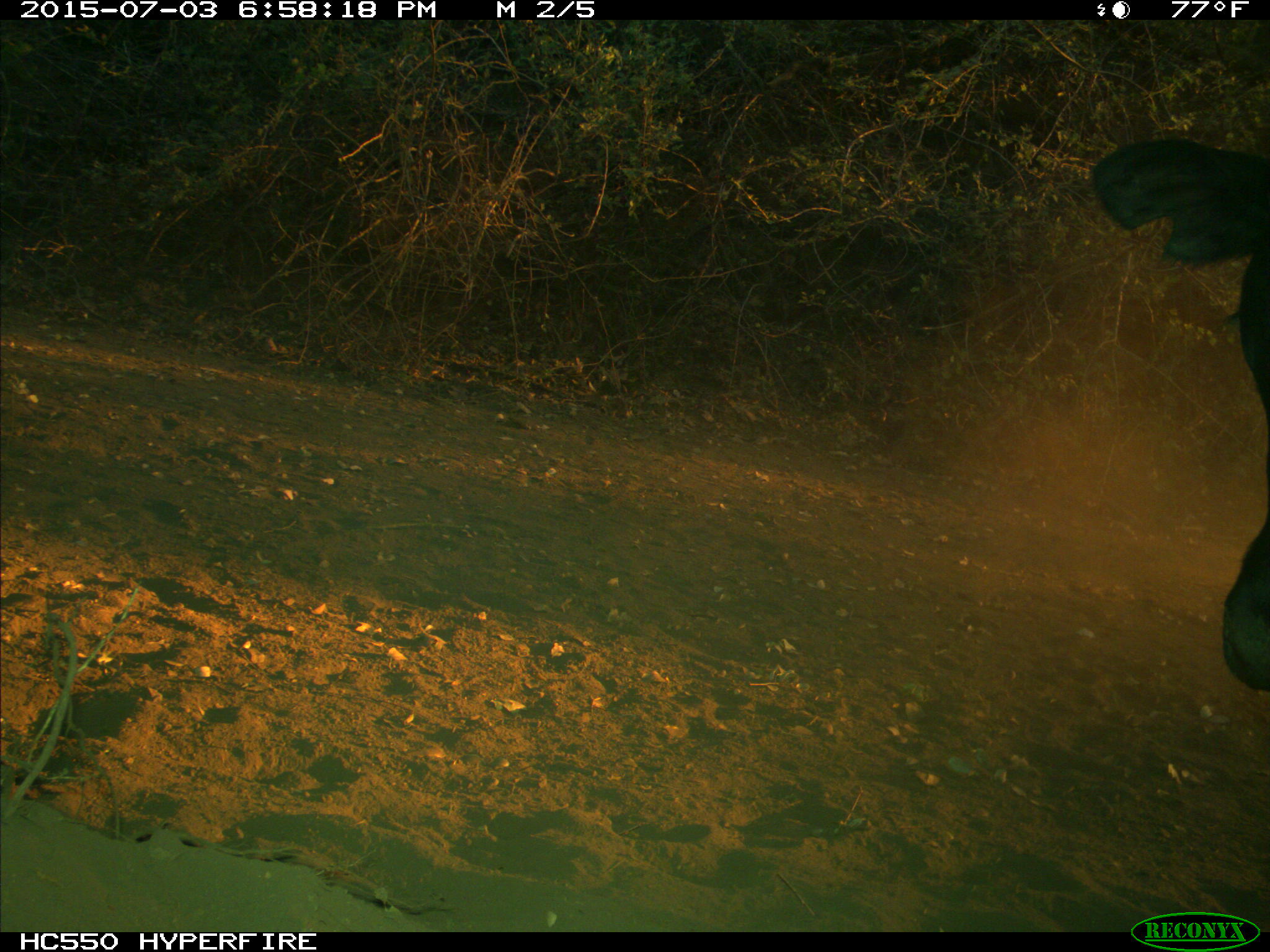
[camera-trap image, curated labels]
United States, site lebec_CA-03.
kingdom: Animalia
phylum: Chordata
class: Mammalia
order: Artiodactyla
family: Bovidae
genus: Bos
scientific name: Bos taurus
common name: domestic cow